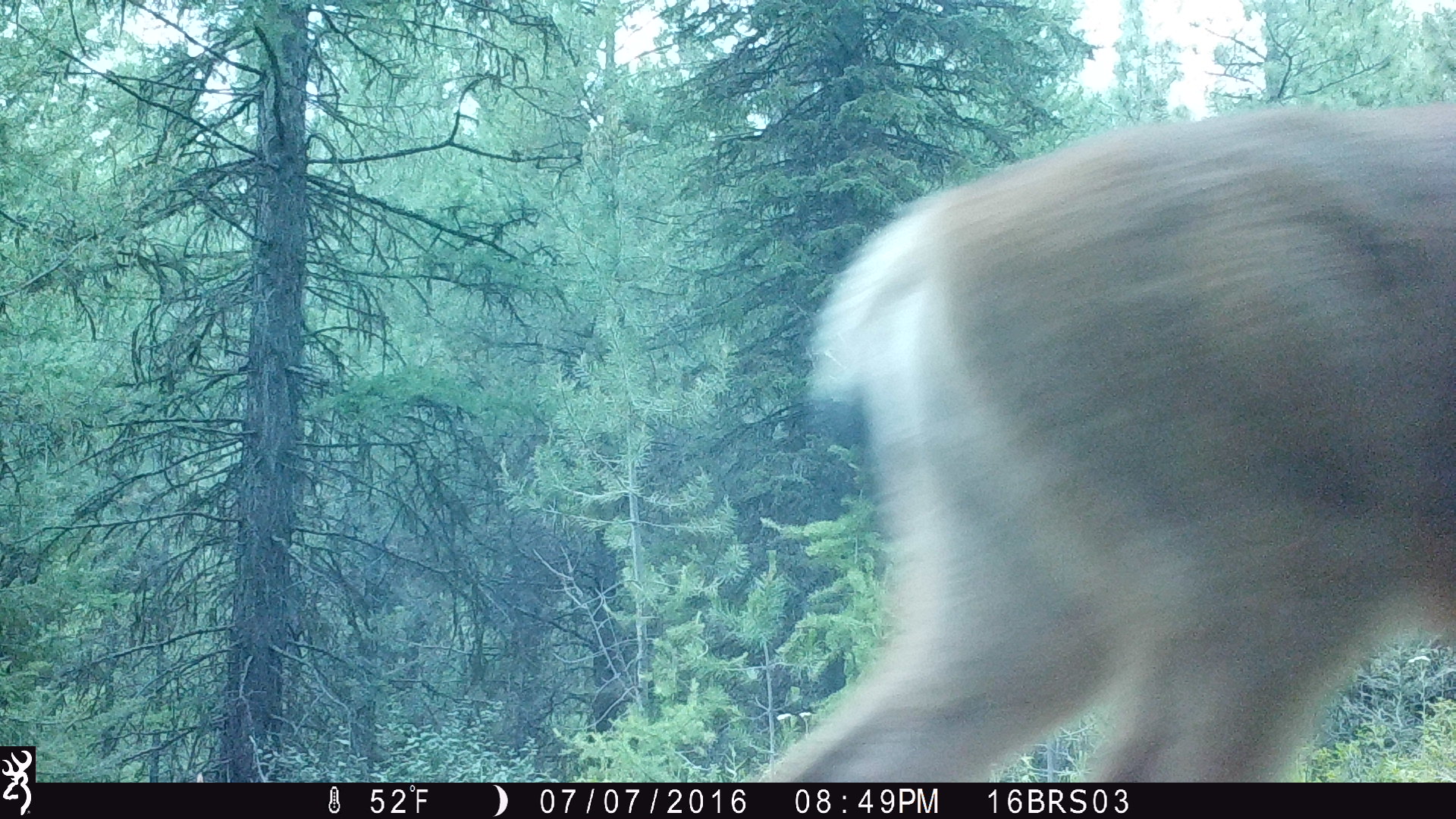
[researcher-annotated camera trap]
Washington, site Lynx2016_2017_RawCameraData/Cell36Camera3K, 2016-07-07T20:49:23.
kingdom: Animalia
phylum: Chordata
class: Mammalia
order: Artiodactyla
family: Cervidae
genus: Odocoileus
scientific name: Odocoileus hemionus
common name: mule deer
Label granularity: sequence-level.